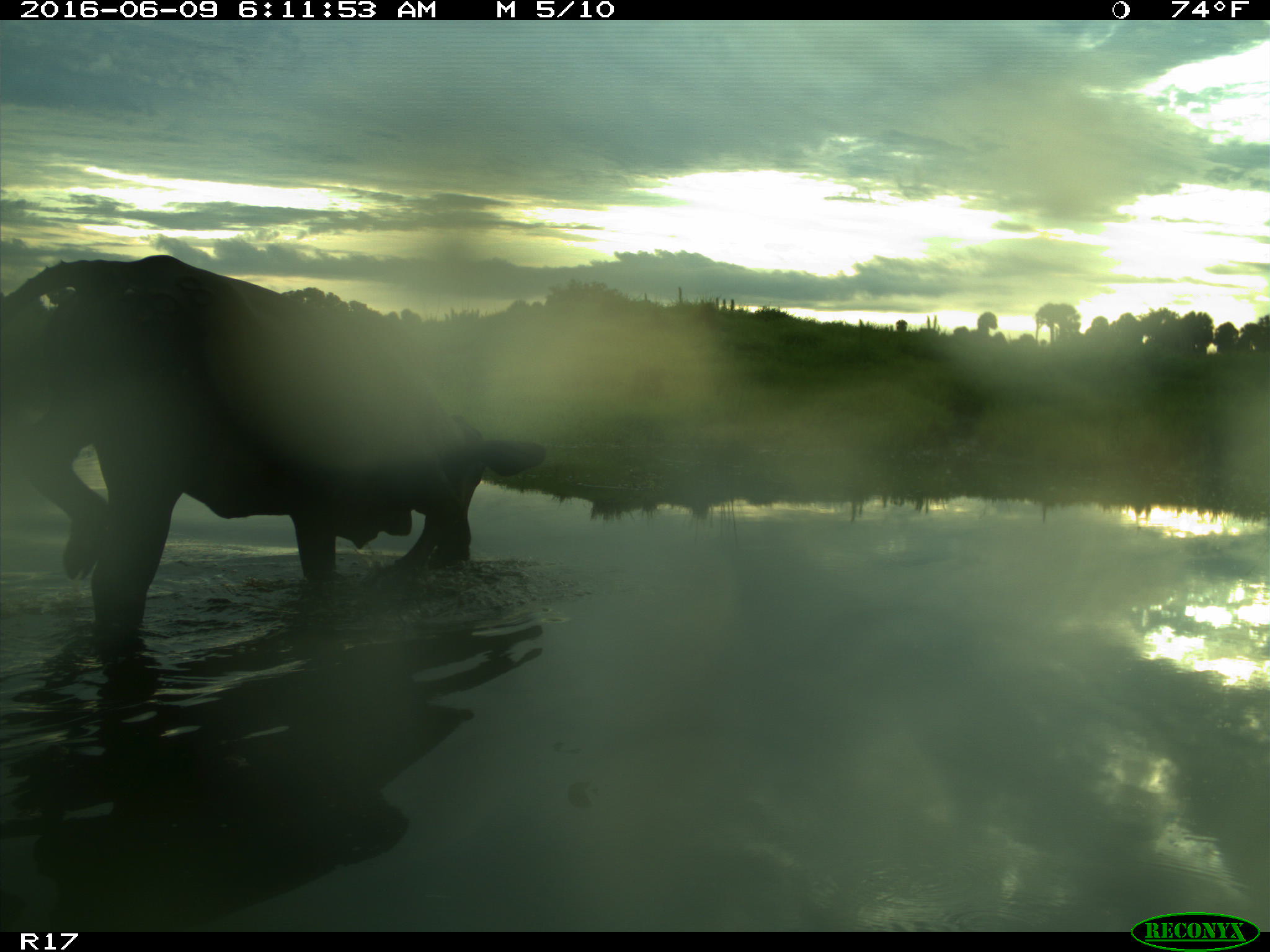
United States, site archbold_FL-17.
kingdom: Animalia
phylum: Chordata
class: Mammalia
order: Artiodactyla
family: Bovidae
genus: Bos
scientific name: Bos taurus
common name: domestic cow